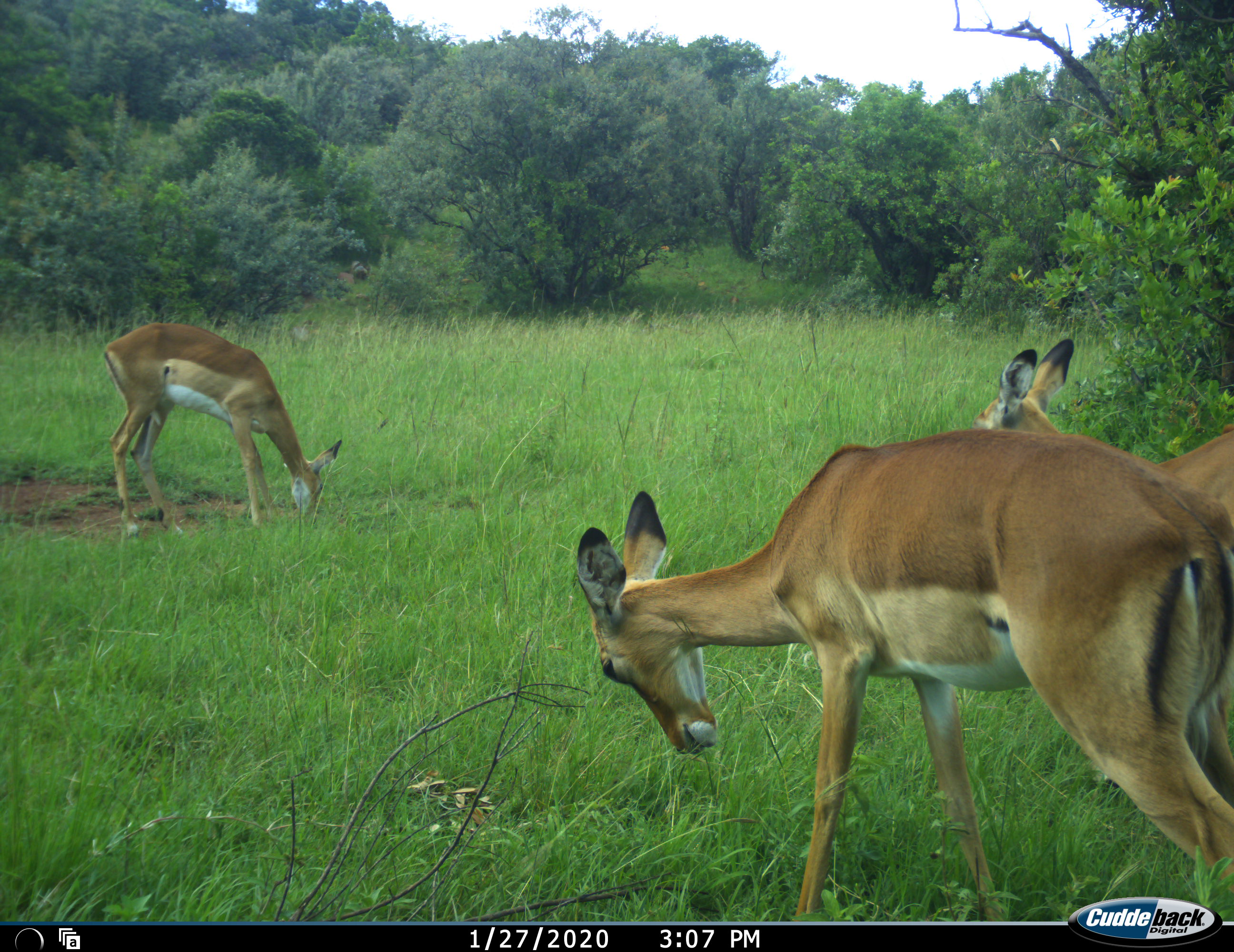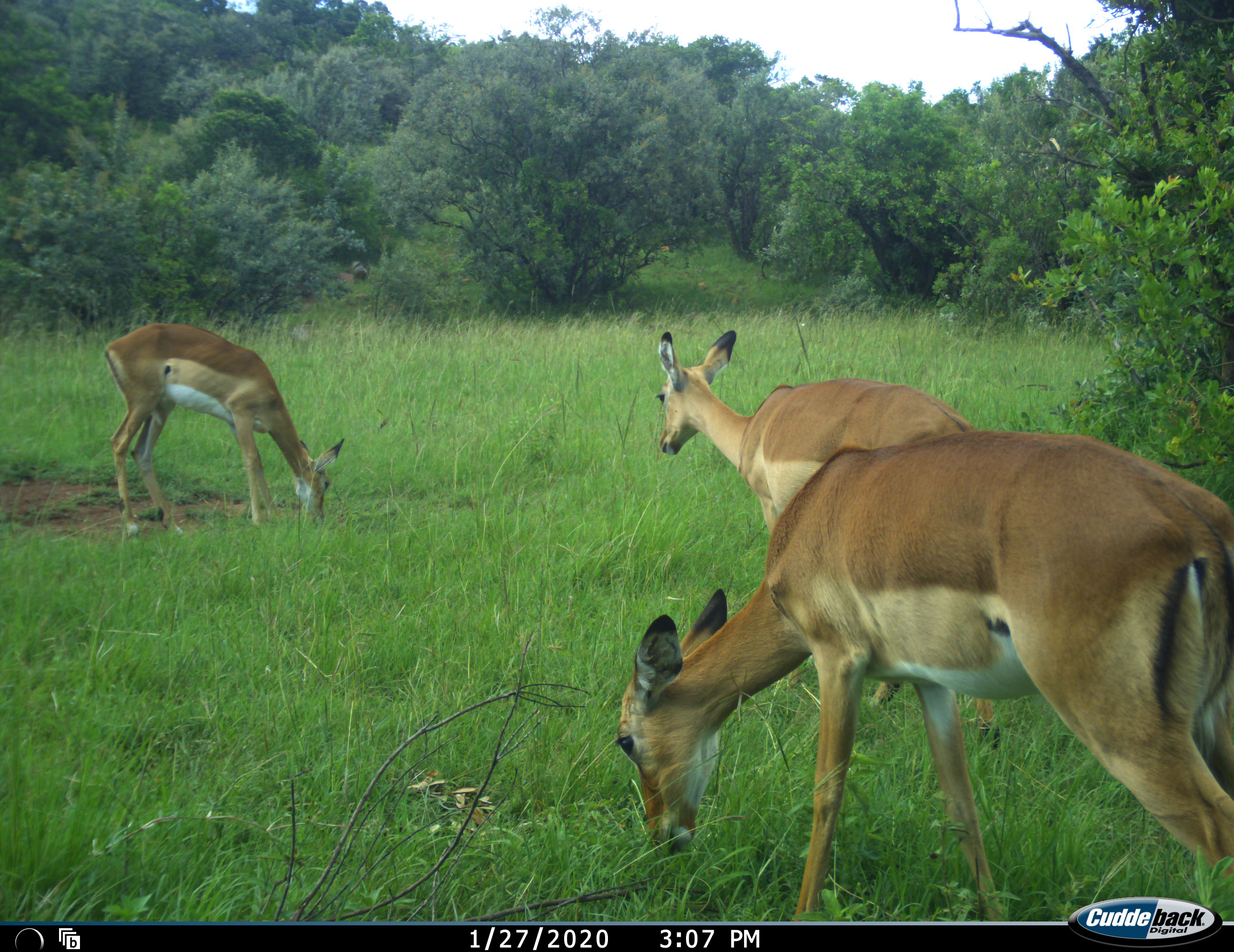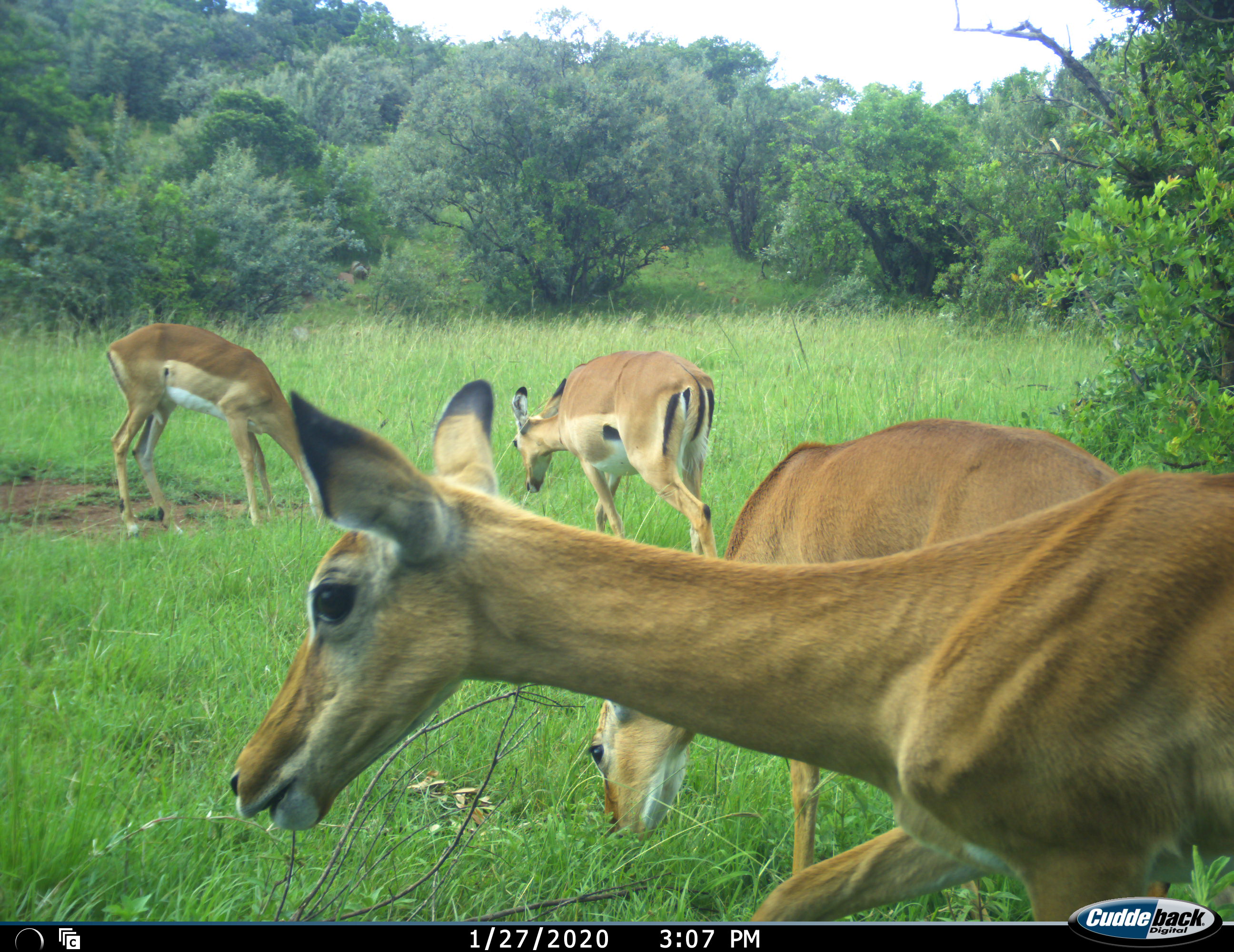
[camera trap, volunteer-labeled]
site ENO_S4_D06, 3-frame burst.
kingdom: Animalia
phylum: Chordata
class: Mammalia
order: Artiodactyla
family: Bovidae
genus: Aepyceros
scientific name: Aepyceros melampus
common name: impala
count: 4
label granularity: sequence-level